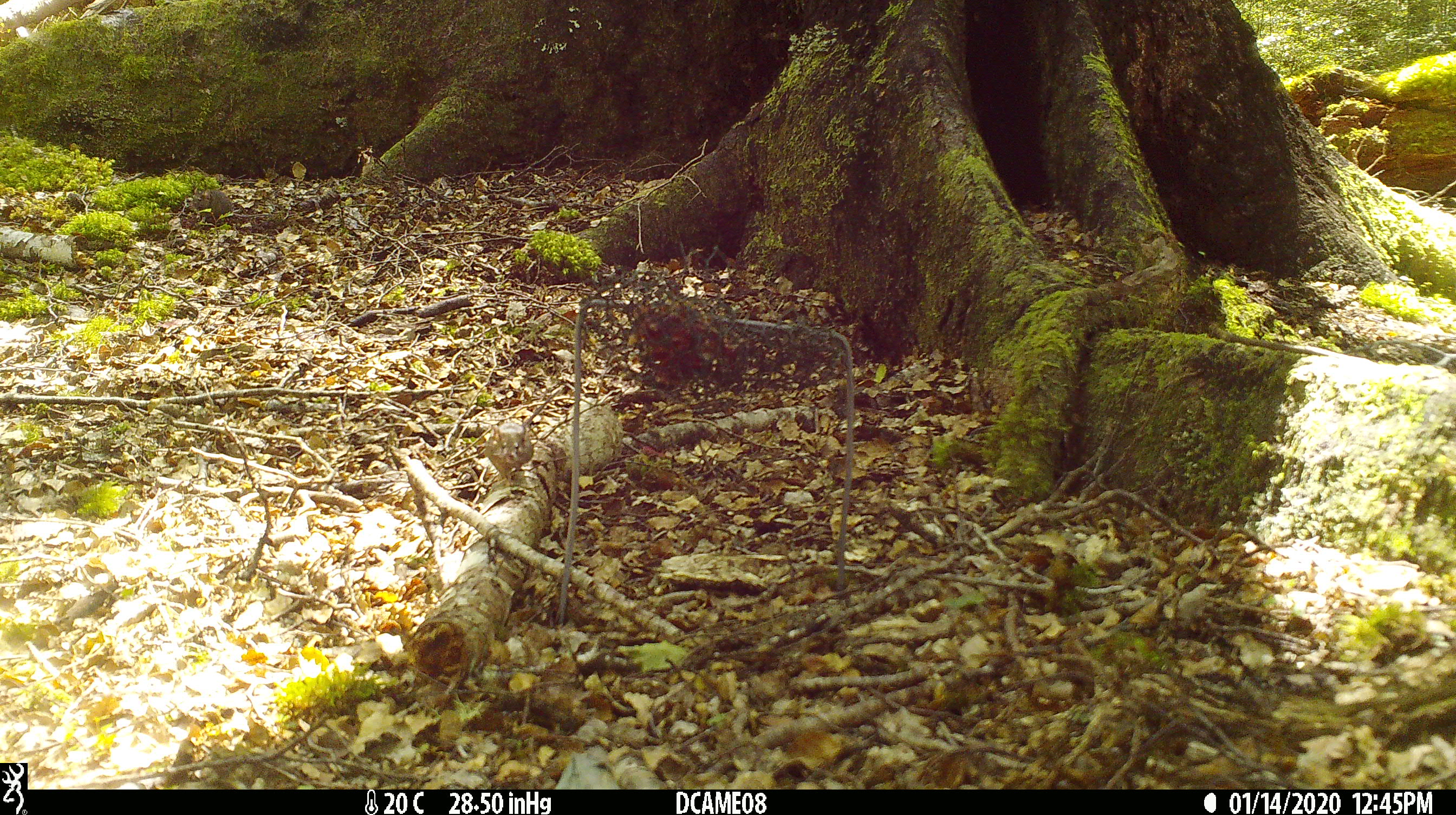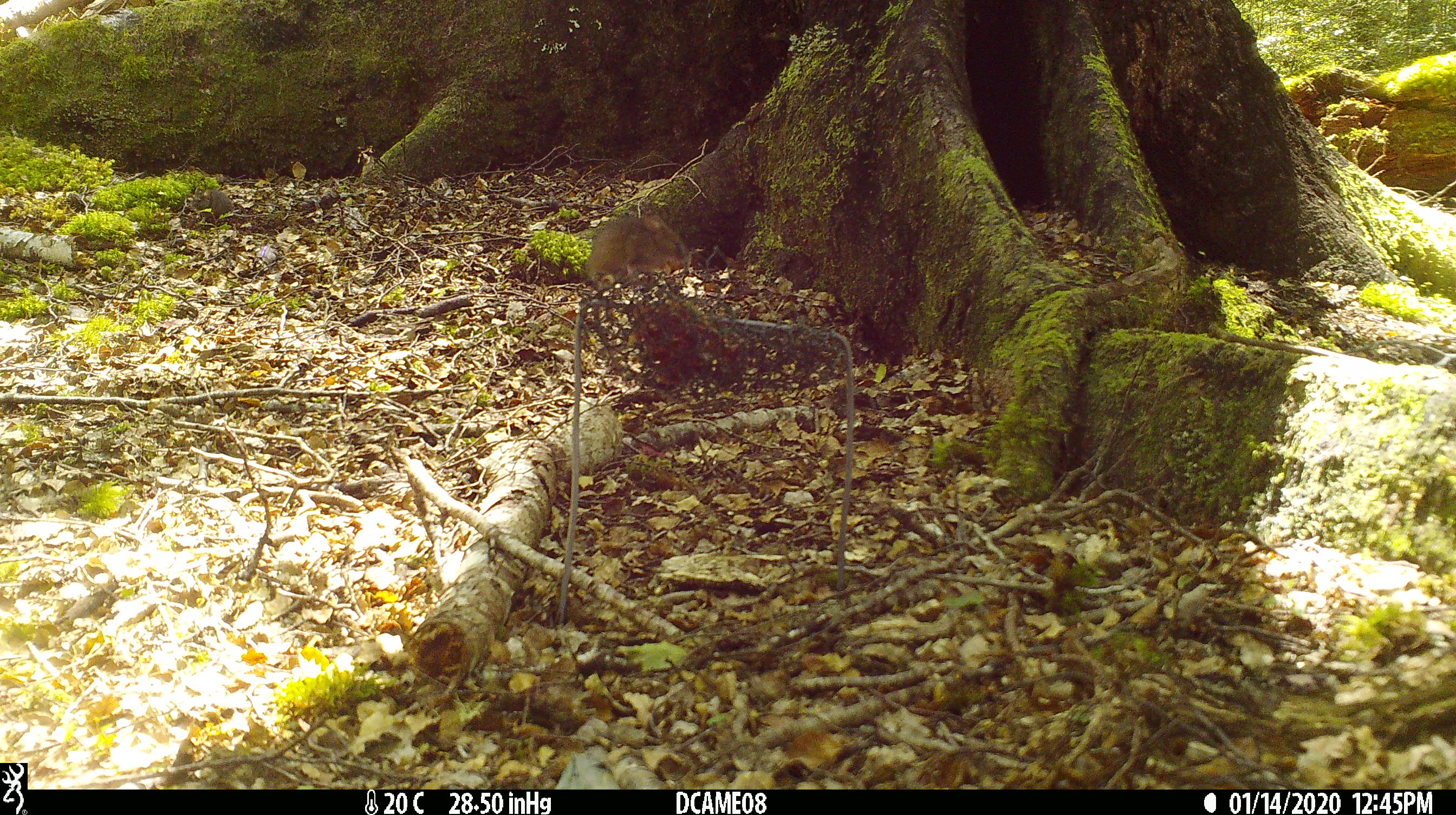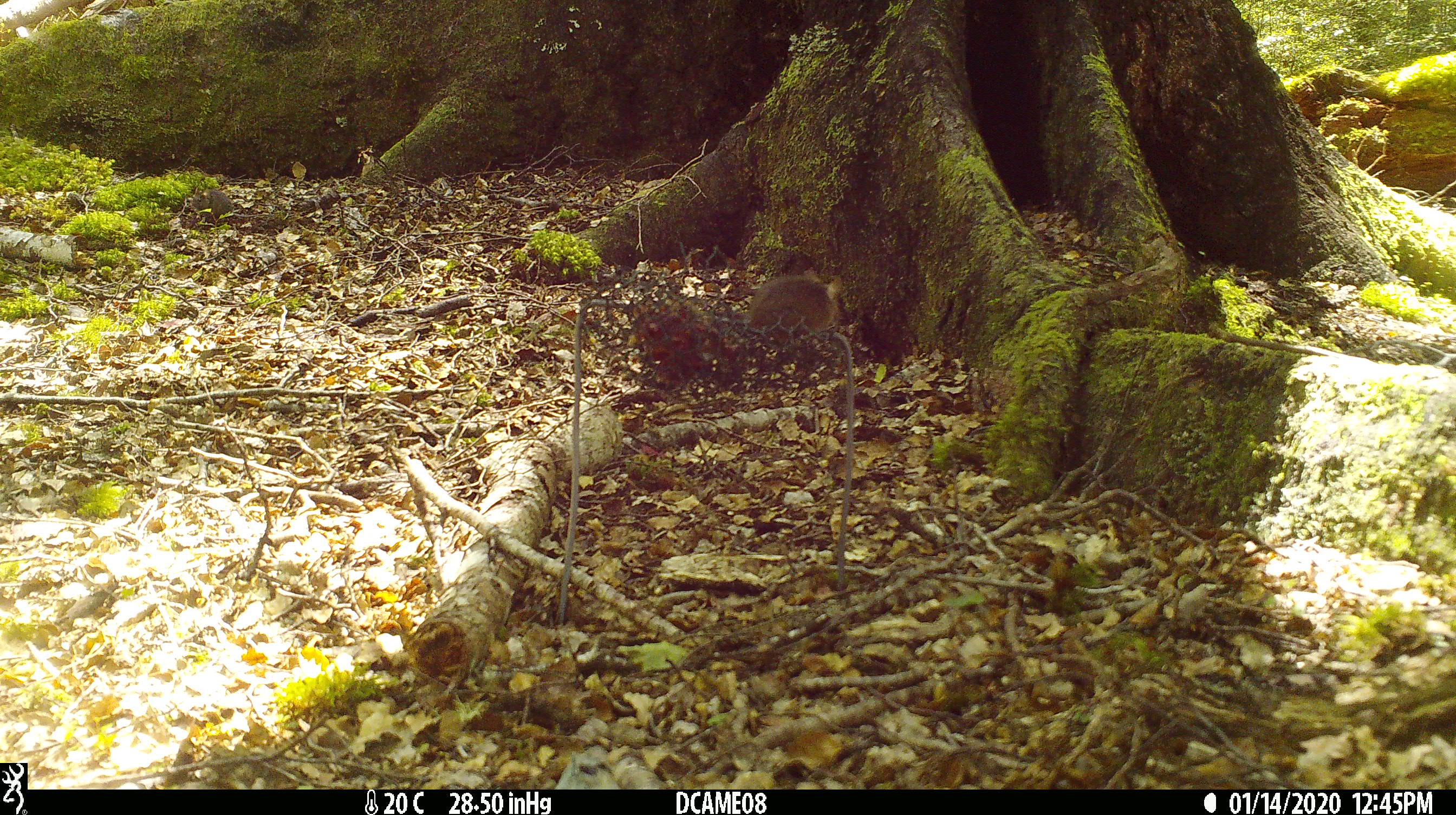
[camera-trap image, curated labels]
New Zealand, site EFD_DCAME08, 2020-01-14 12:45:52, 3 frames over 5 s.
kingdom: Animalia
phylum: Chordata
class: Mammalia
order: Rodentia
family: Muridae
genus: Mus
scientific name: Mus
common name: mouse